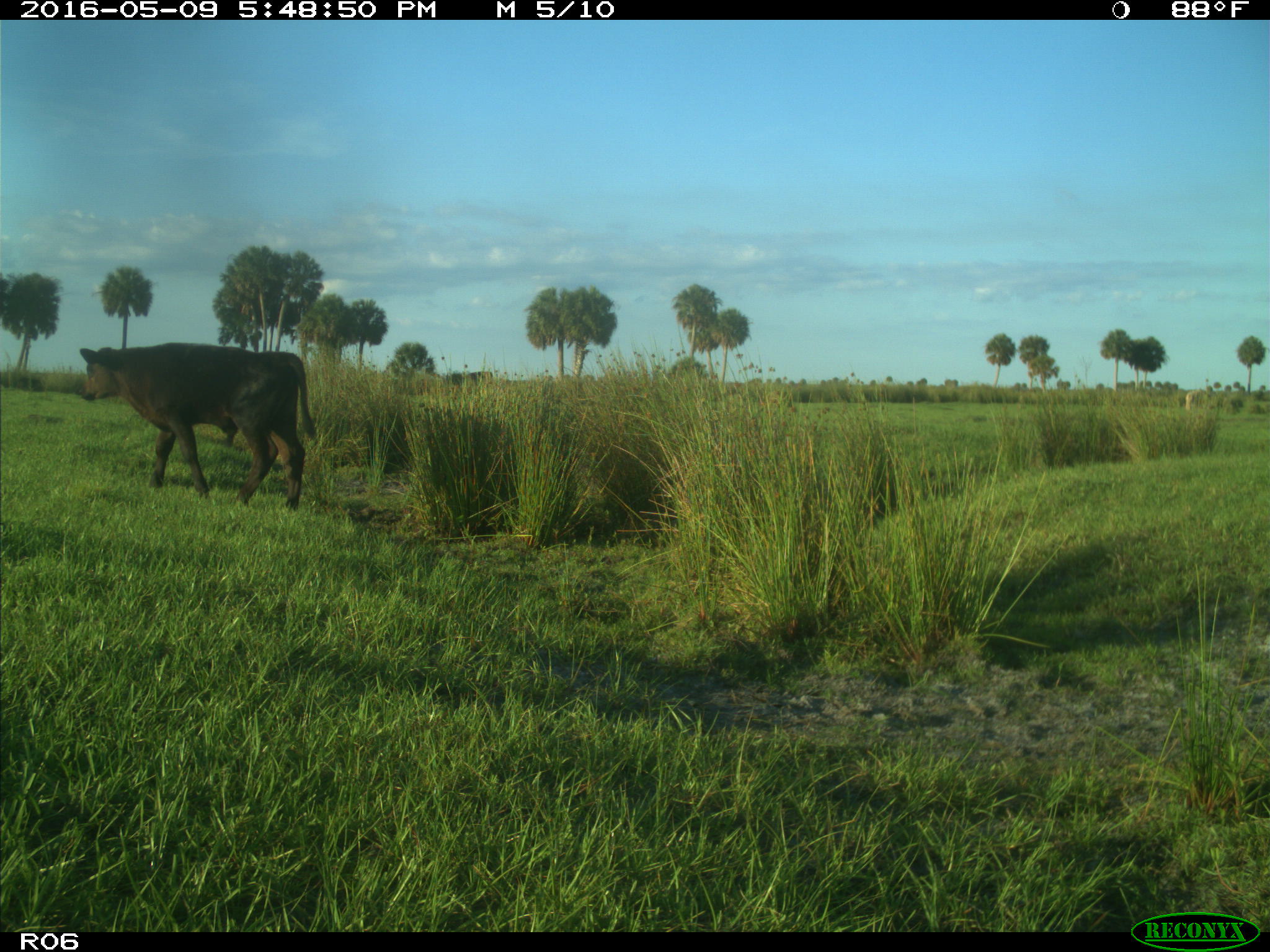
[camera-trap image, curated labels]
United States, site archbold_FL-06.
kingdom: Animalia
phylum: Chordata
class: Mammalia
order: Artiodactyla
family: Bovidae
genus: Bos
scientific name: Bos taurus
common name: domestic cow